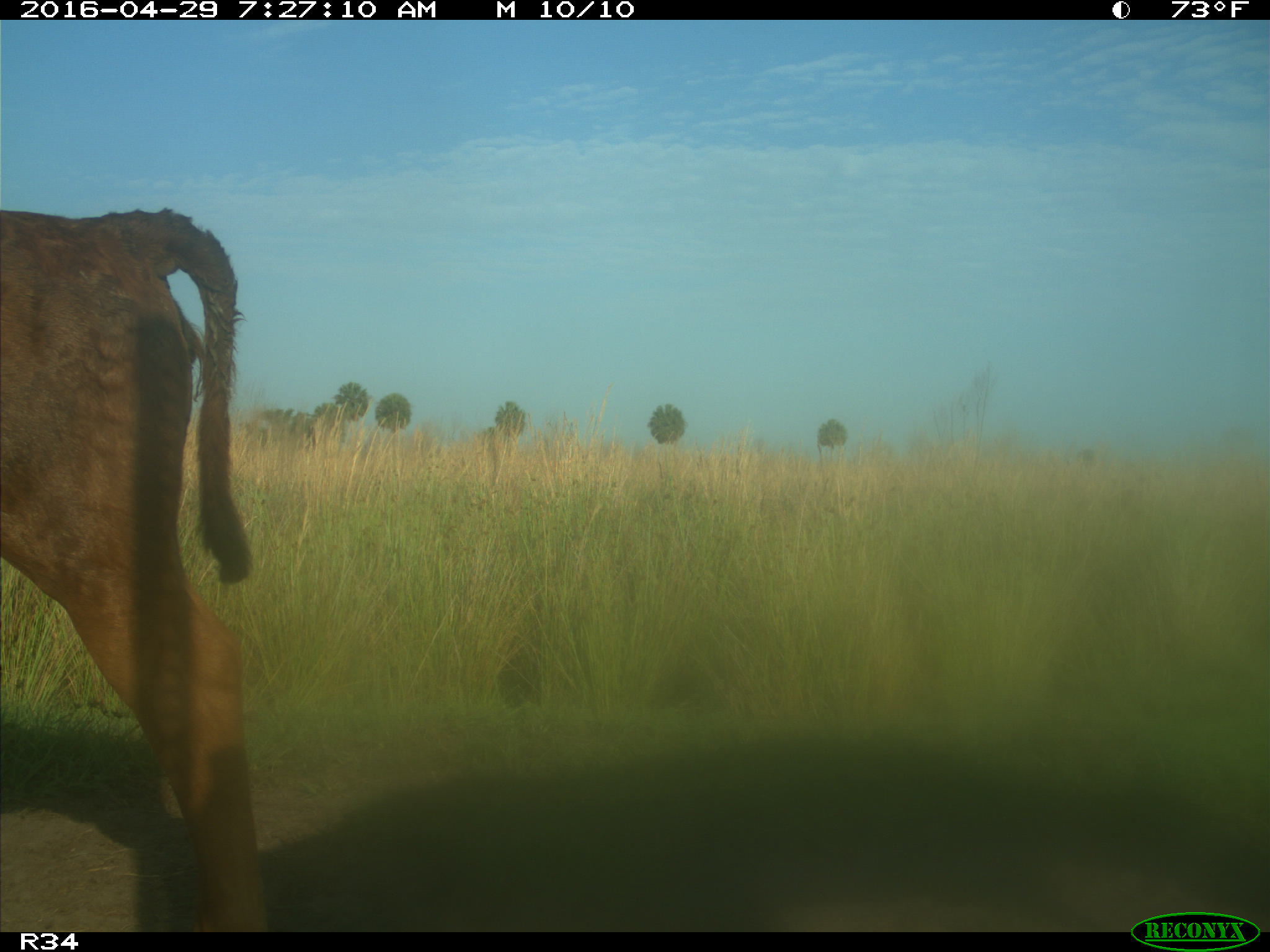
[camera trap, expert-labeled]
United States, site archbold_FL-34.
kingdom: Animalia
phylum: Chordata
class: Mammalia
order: Artiodactyla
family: Bovidae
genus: Bos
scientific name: Bos taurus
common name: domestic cow